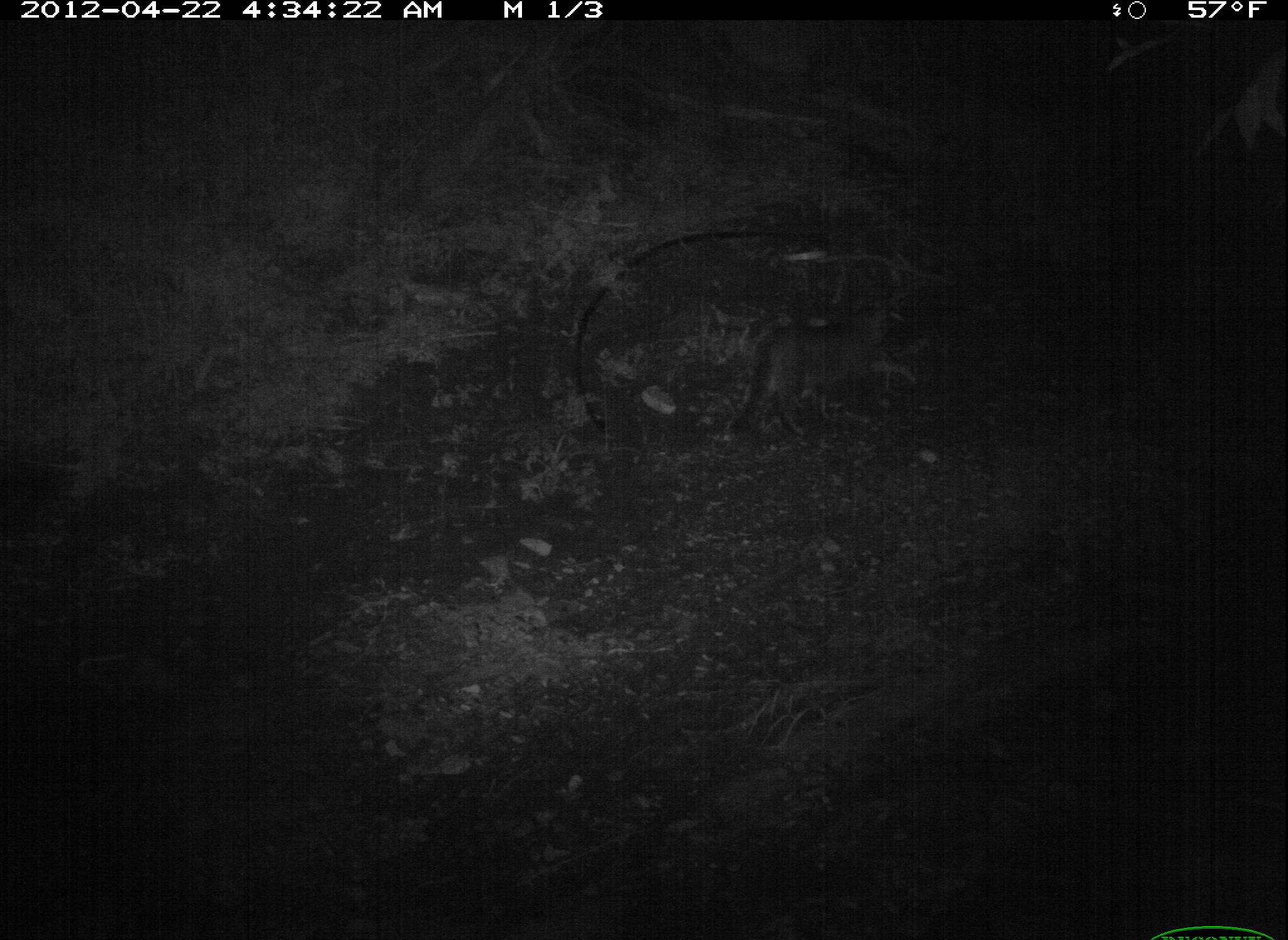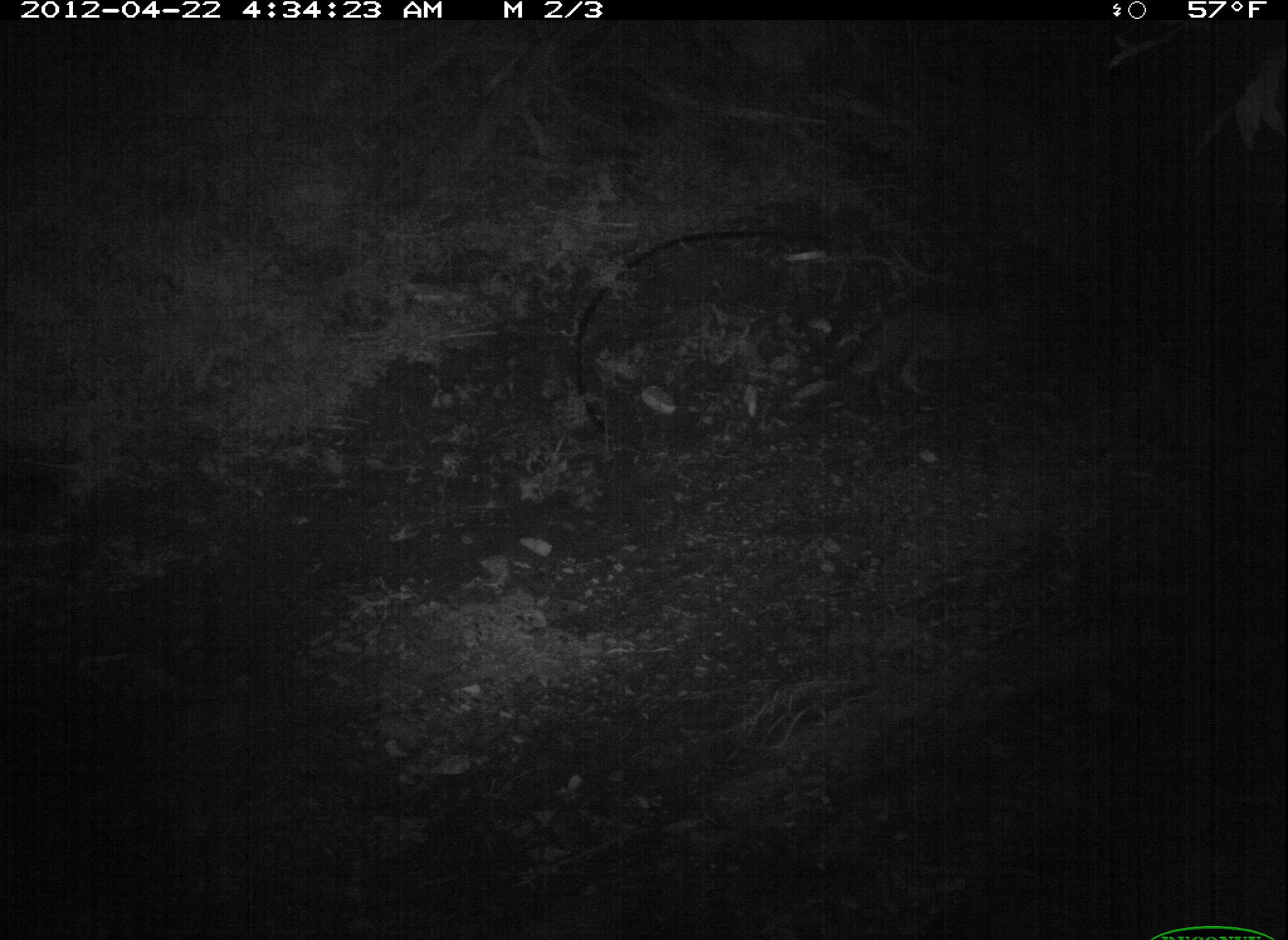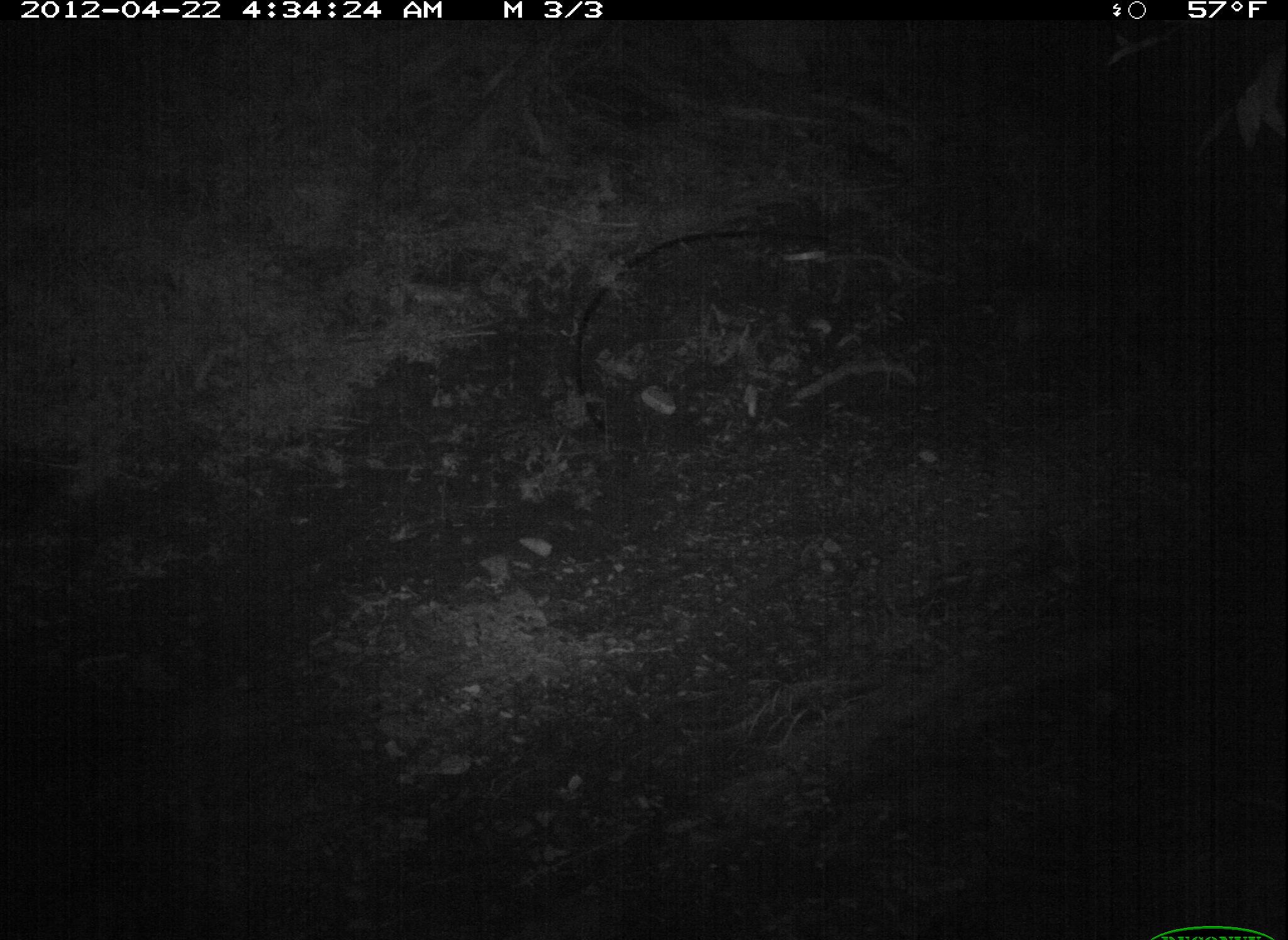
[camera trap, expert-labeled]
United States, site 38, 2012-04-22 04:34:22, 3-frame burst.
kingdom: Animalia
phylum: Chordata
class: Mammalia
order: Carnivora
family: Felidae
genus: Felis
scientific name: Felis catus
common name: cat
Cat (Felis catus).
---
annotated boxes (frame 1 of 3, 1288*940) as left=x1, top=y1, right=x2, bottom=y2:
cat: left=718, top=277, right=934, bottom=453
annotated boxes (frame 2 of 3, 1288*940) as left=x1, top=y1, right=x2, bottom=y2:
cat: left=797, top=269, right=1059, bottom=425